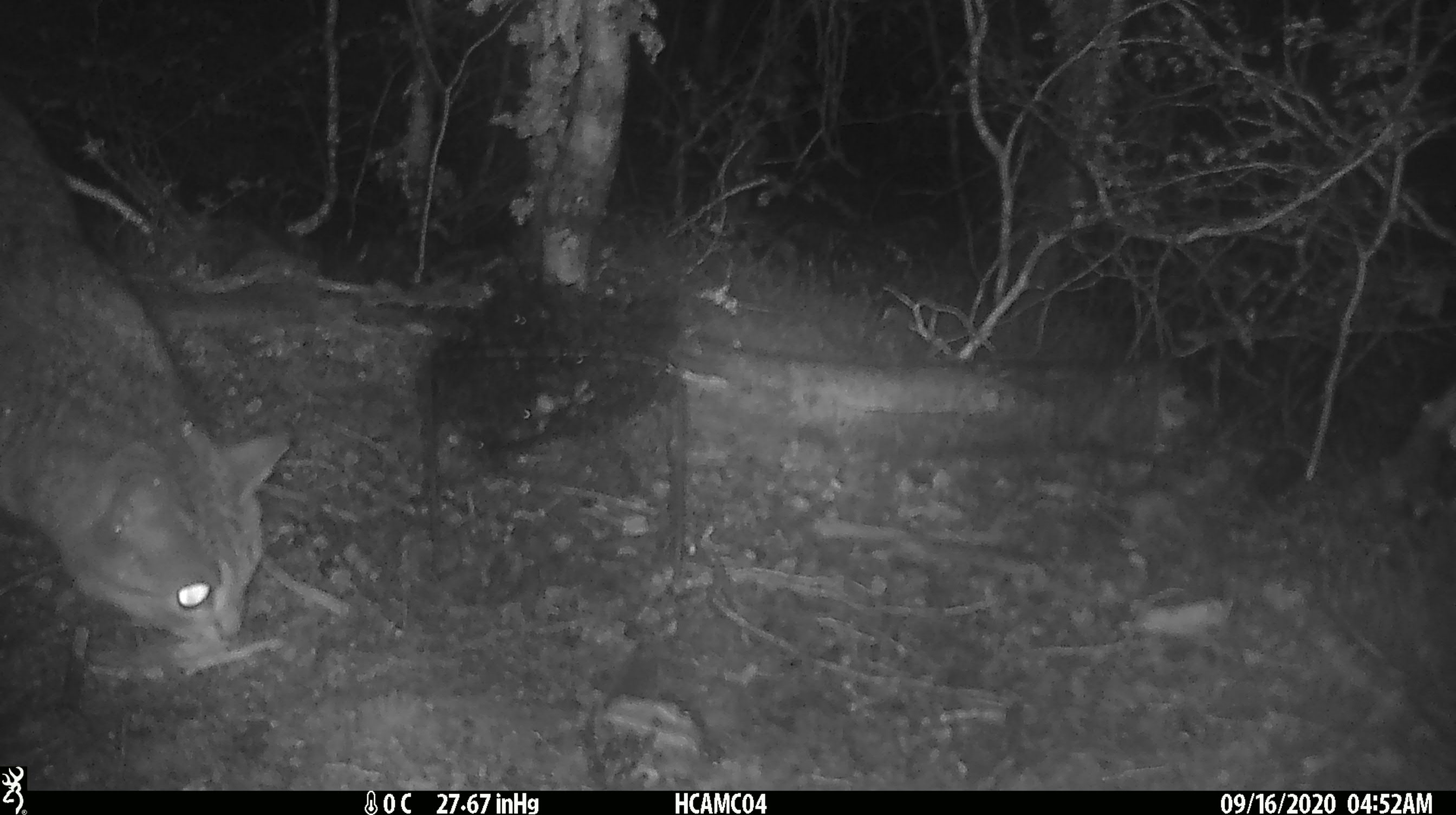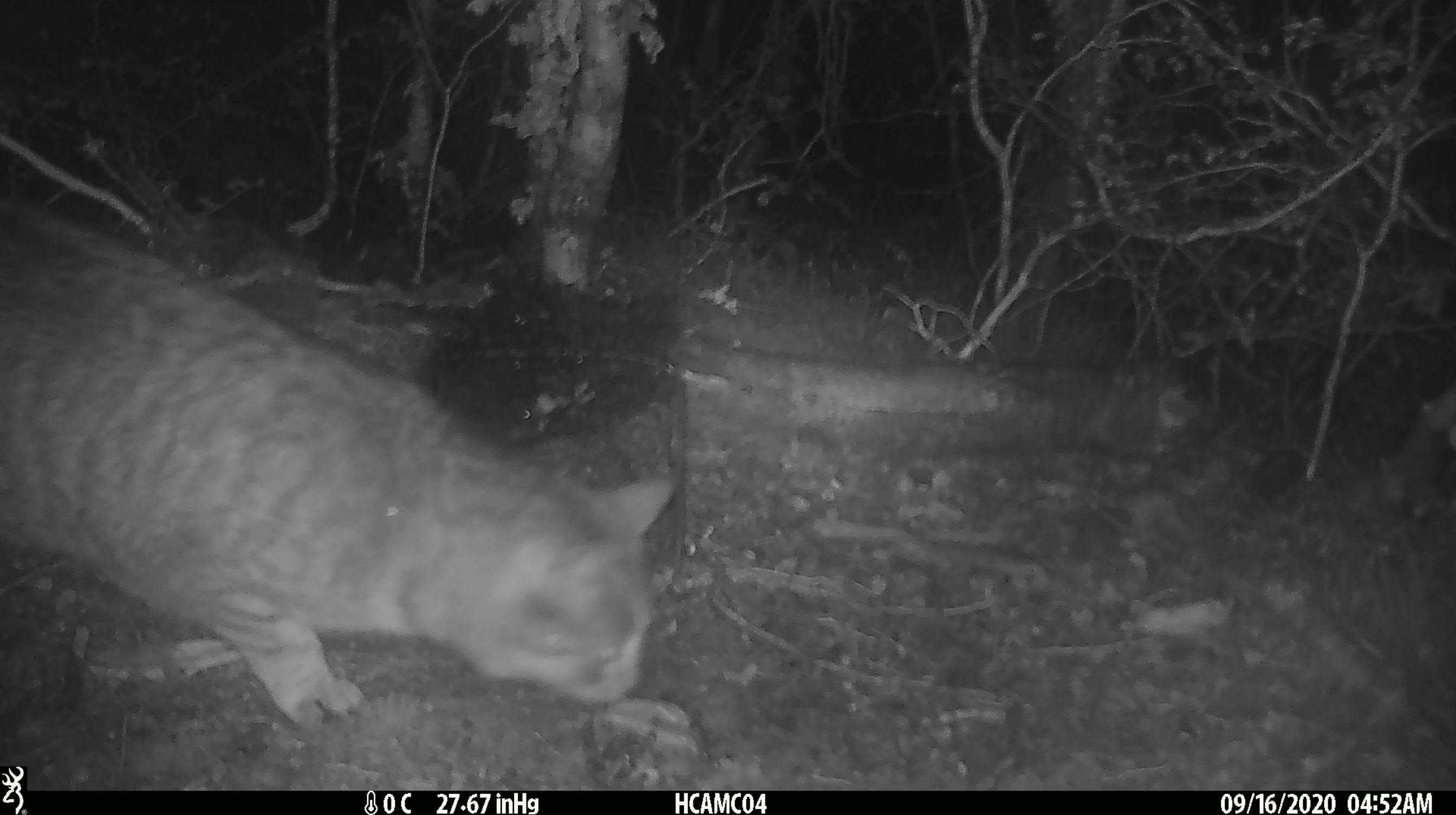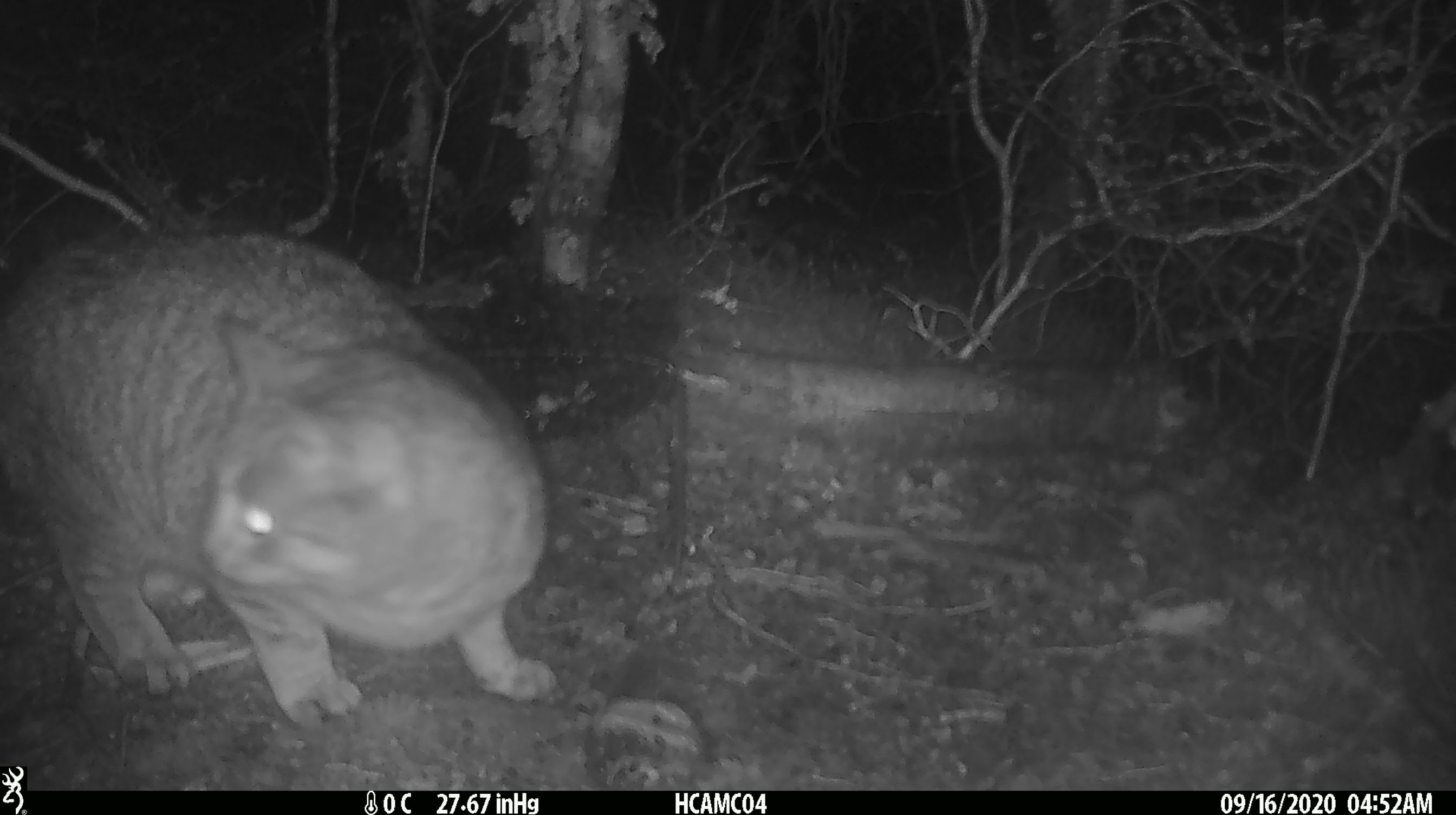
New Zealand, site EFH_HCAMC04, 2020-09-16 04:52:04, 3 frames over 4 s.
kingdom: Animalia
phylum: Chordata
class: Mammalia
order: Carnivora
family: Felidae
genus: Felis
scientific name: Felis catus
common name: domestic cat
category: cat